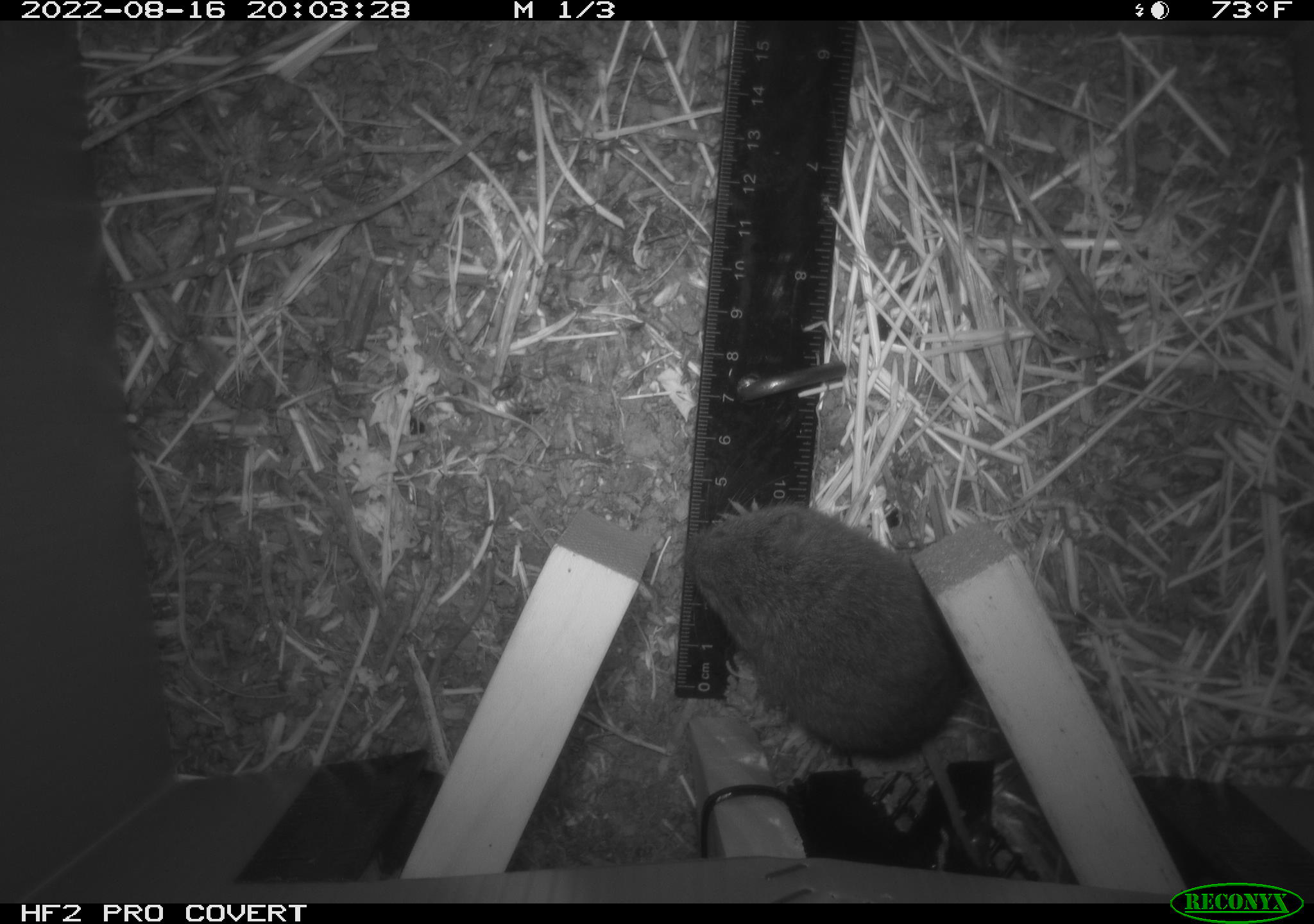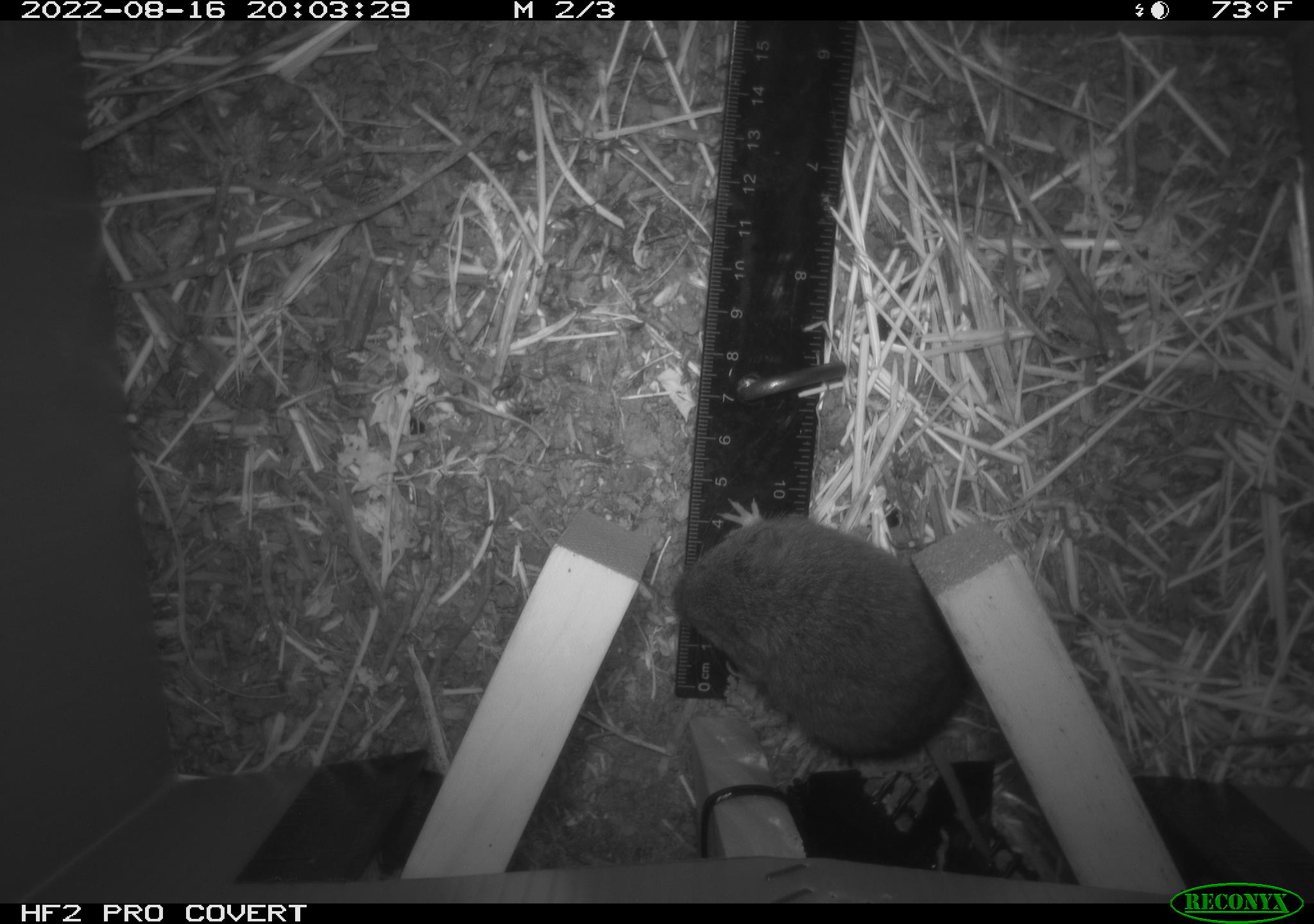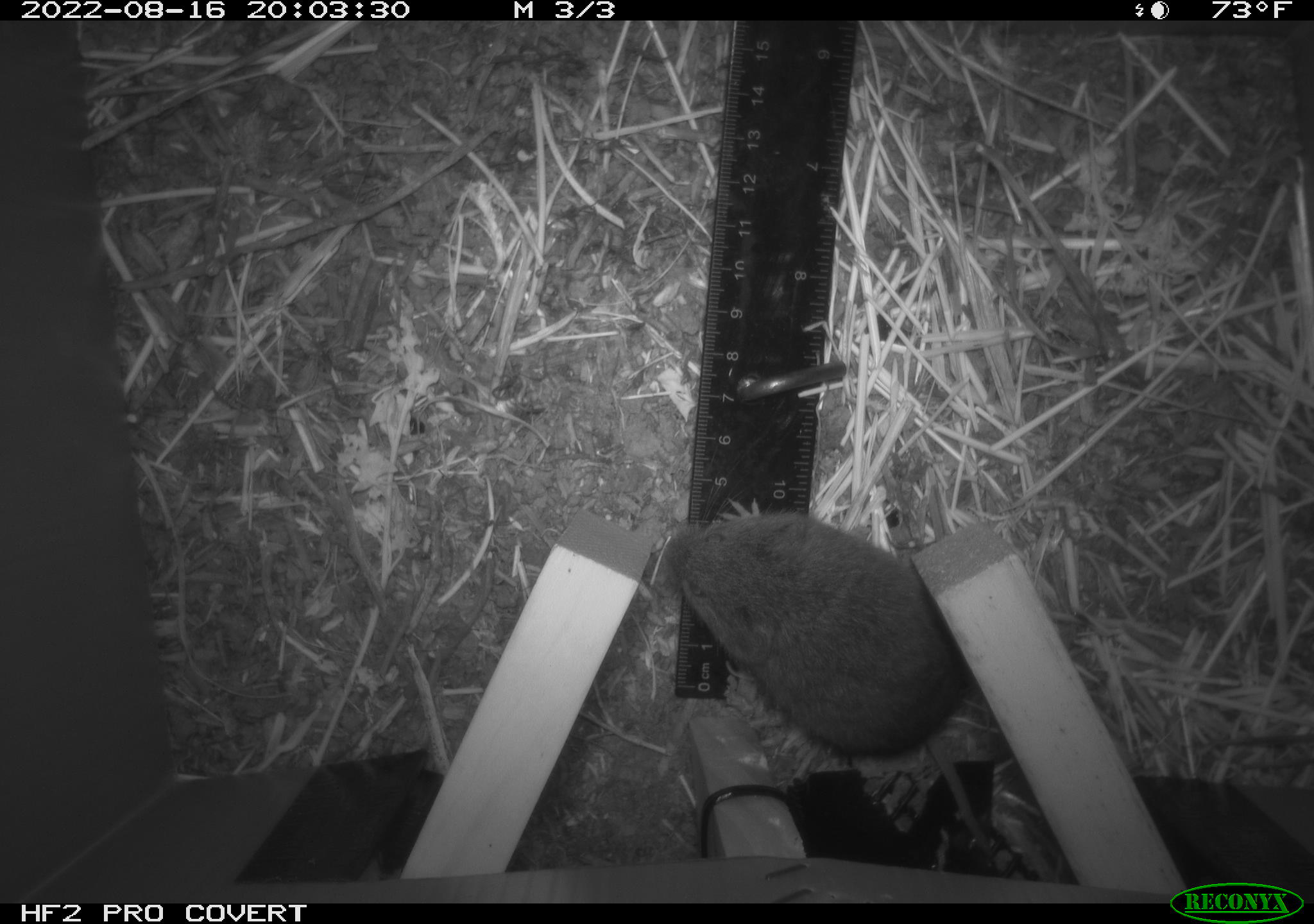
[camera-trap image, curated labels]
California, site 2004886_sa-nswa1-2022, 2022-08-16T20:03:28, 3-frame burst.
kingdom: Animalia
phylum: Chordata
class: Mammalia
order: Rodentia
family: Cricetidae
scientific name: Cricetidae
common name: hamsters, voles, lemmings, and allies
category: cricetidae family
Cricetidae family (hamsters, voles, lemmings, and allies) (Cricetidae).